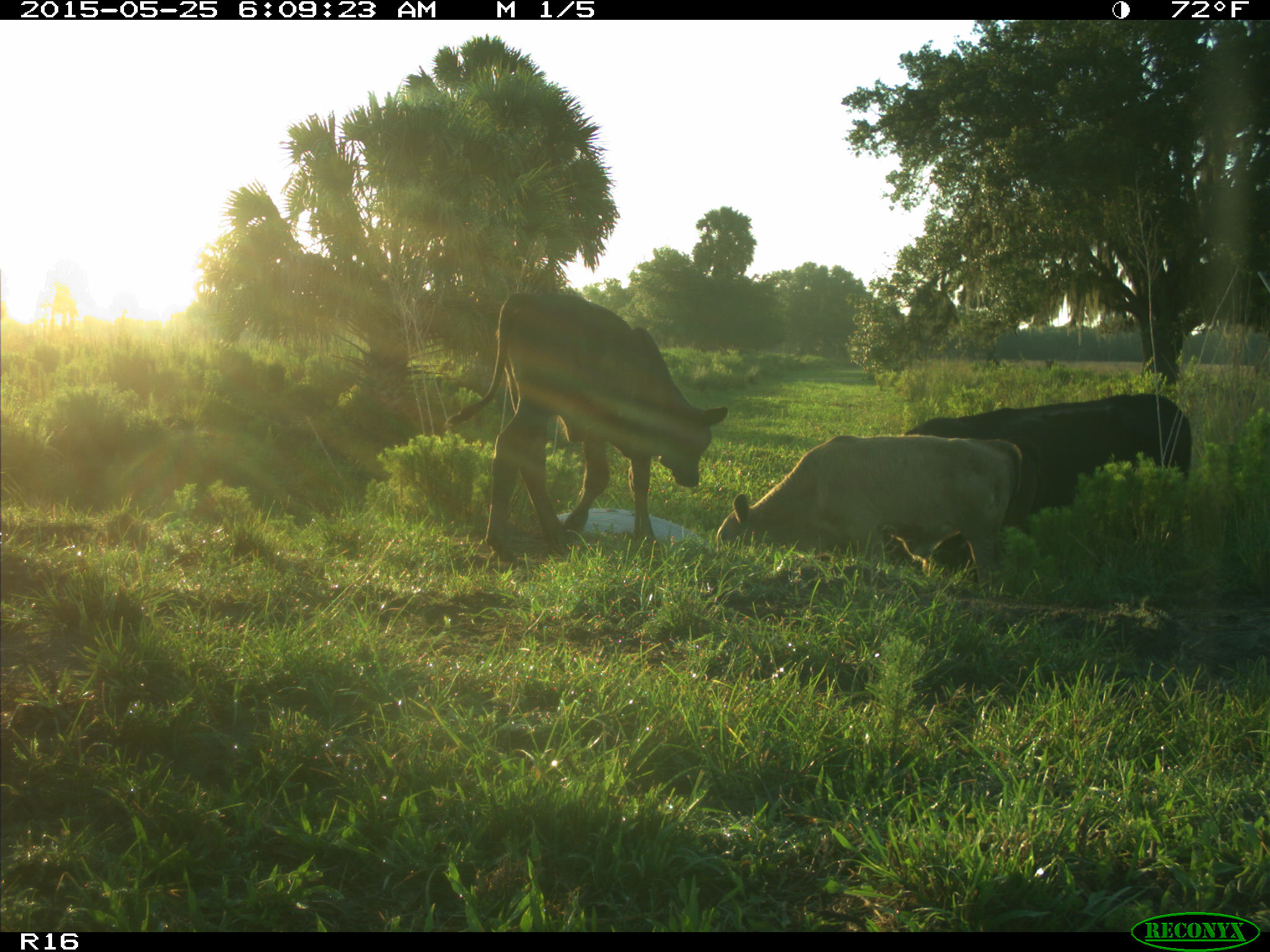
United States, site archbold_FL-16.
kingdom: Animalia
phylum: Chordata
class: Mammalia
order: Artiodactyla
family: Bovidae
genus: Bos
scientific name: Bos taurus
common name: domestic cow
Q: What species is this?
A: Bos taurus (domestic cow).